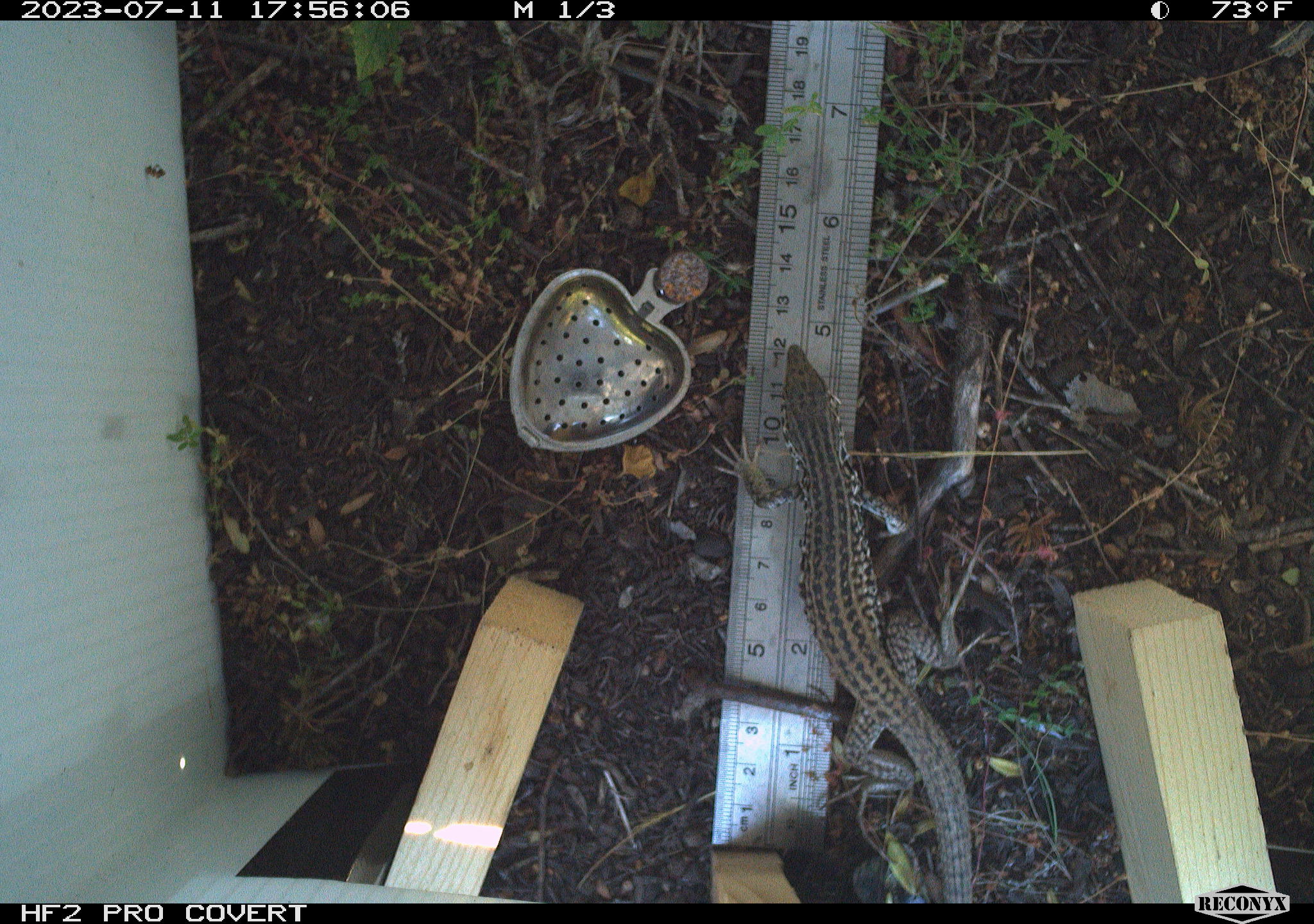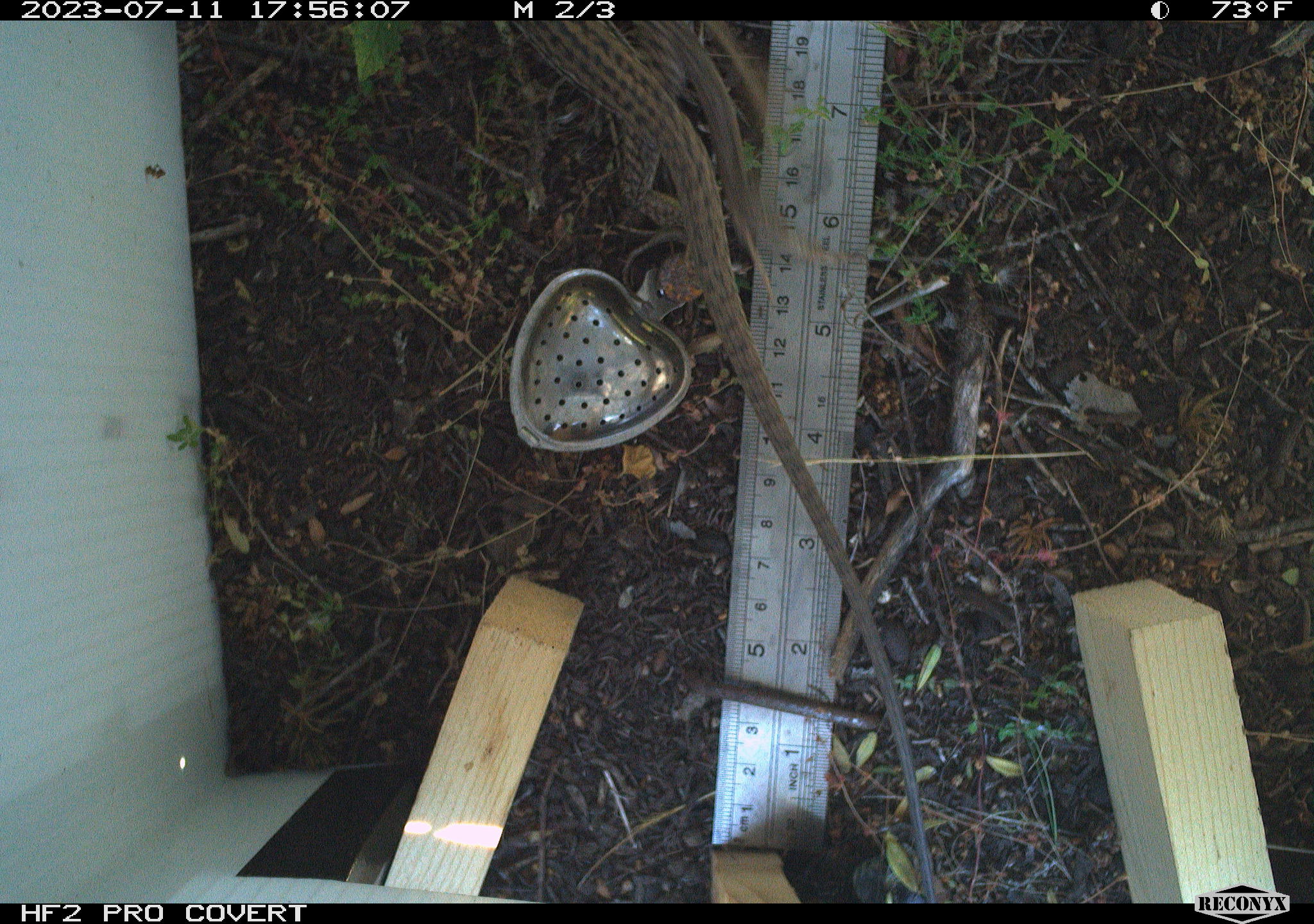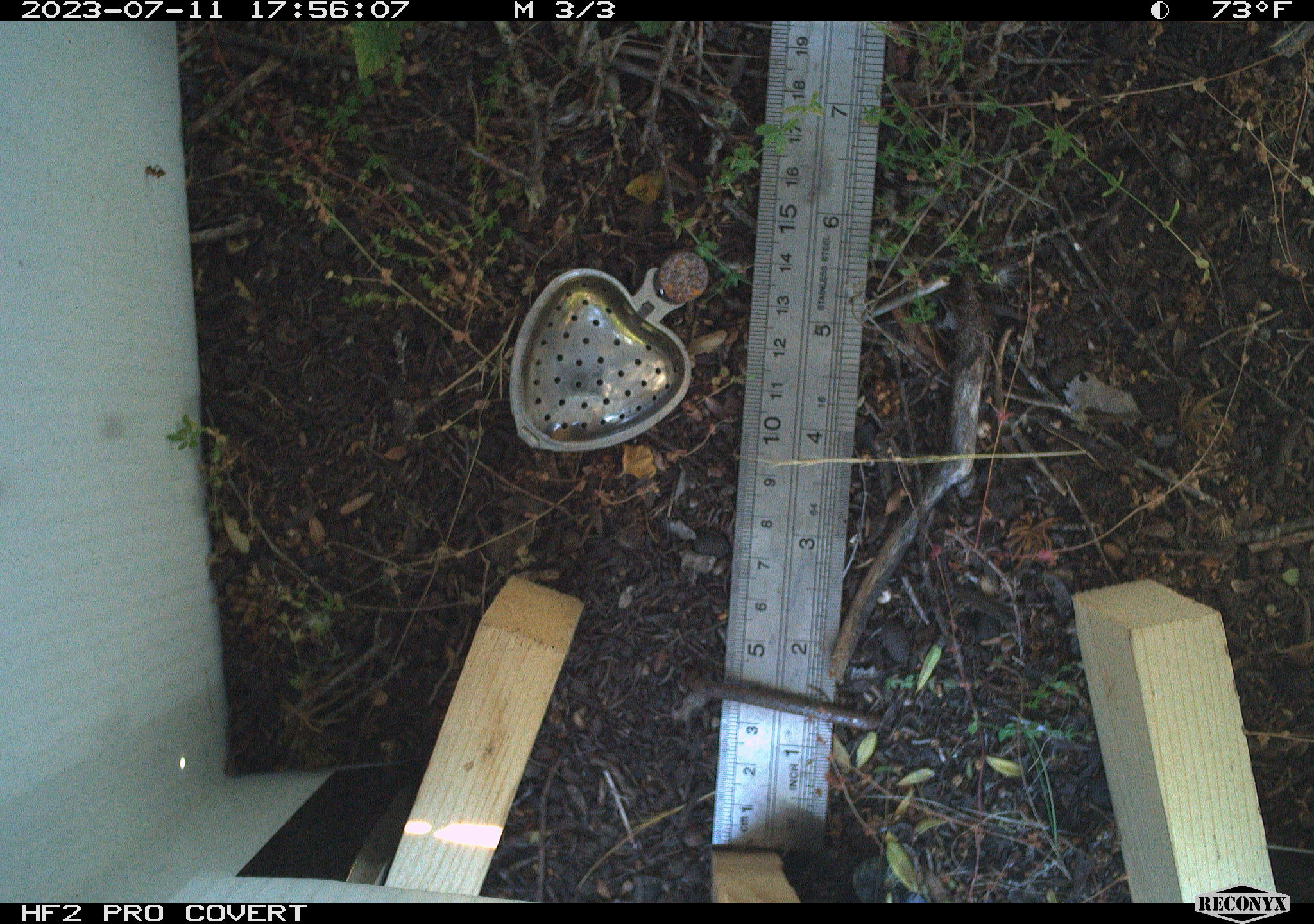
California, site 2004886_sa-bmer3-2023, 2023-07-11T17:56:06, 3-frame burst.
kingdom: Animalia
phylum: Chordata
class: Reptilia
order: Squamata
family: Teiidae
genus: Aspidoscelis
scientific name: Aspidoscelis tigris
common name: western whiptail